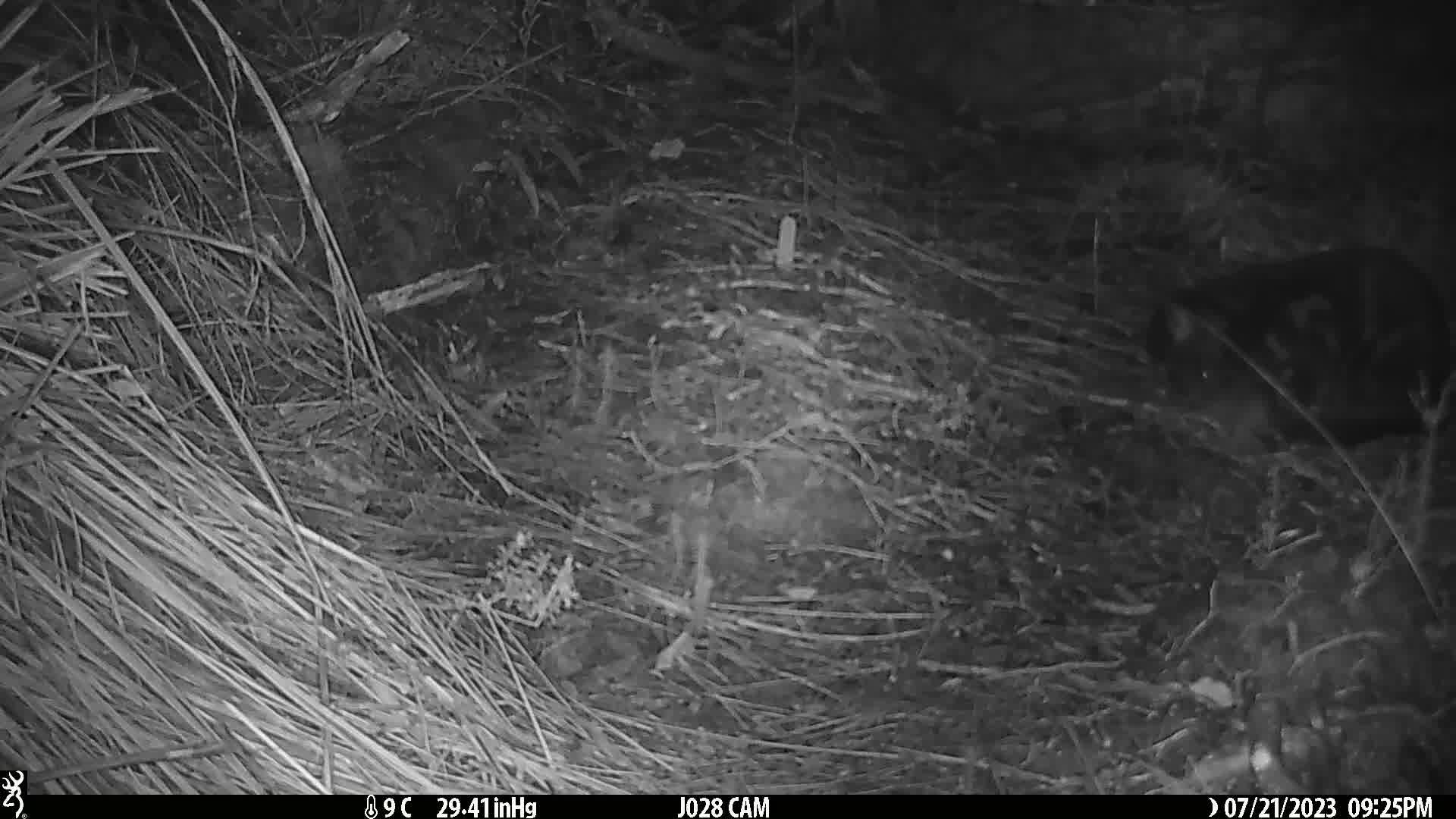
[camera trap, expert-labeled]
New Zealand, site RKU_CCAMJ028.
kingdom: Animalia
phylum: Chordata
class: Mammalia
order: Carnivora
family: Felidae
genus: Felis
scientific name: Felis catus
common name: domestic cat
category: cat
Cat (domestic cat) (Felis catus).